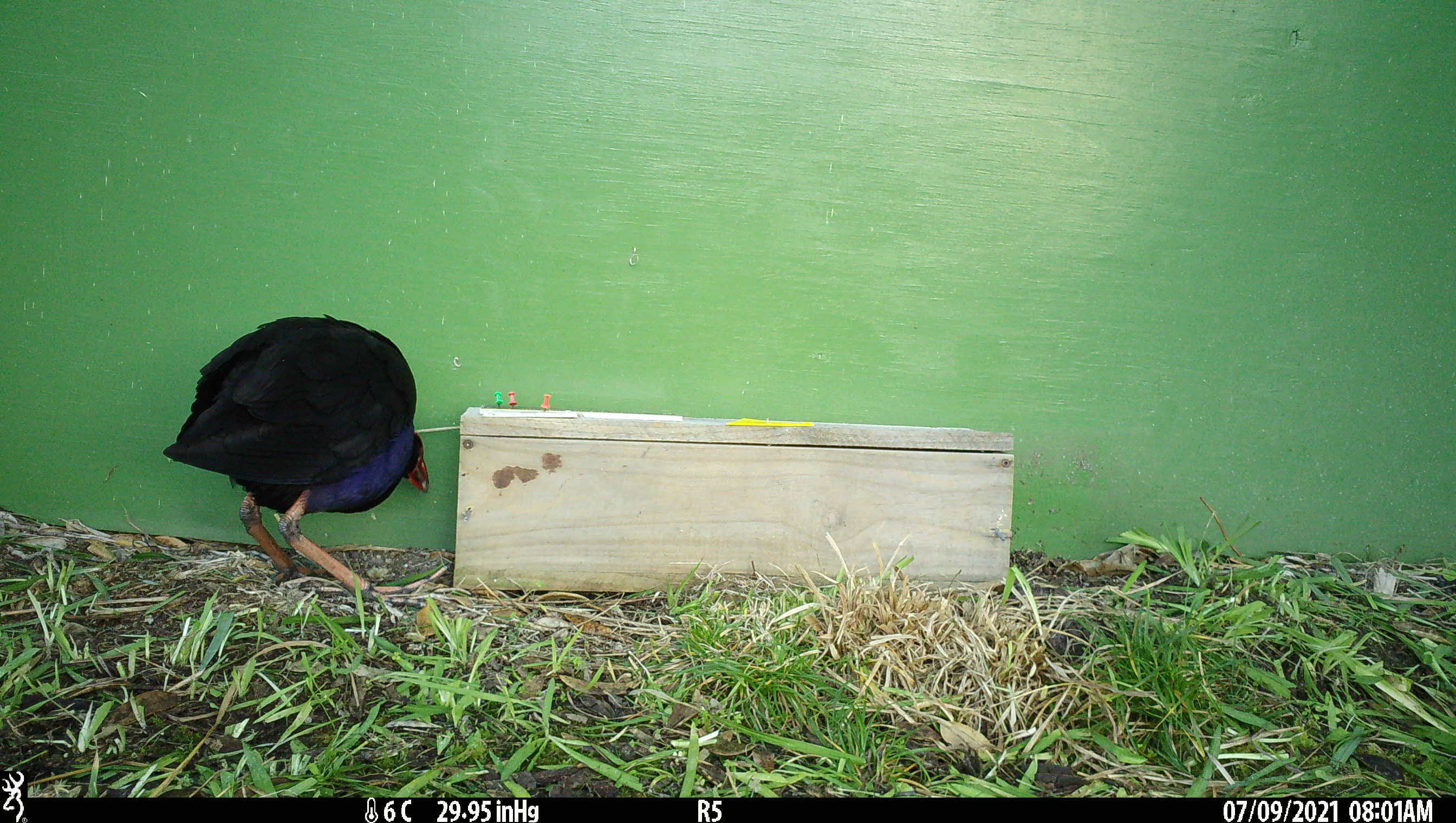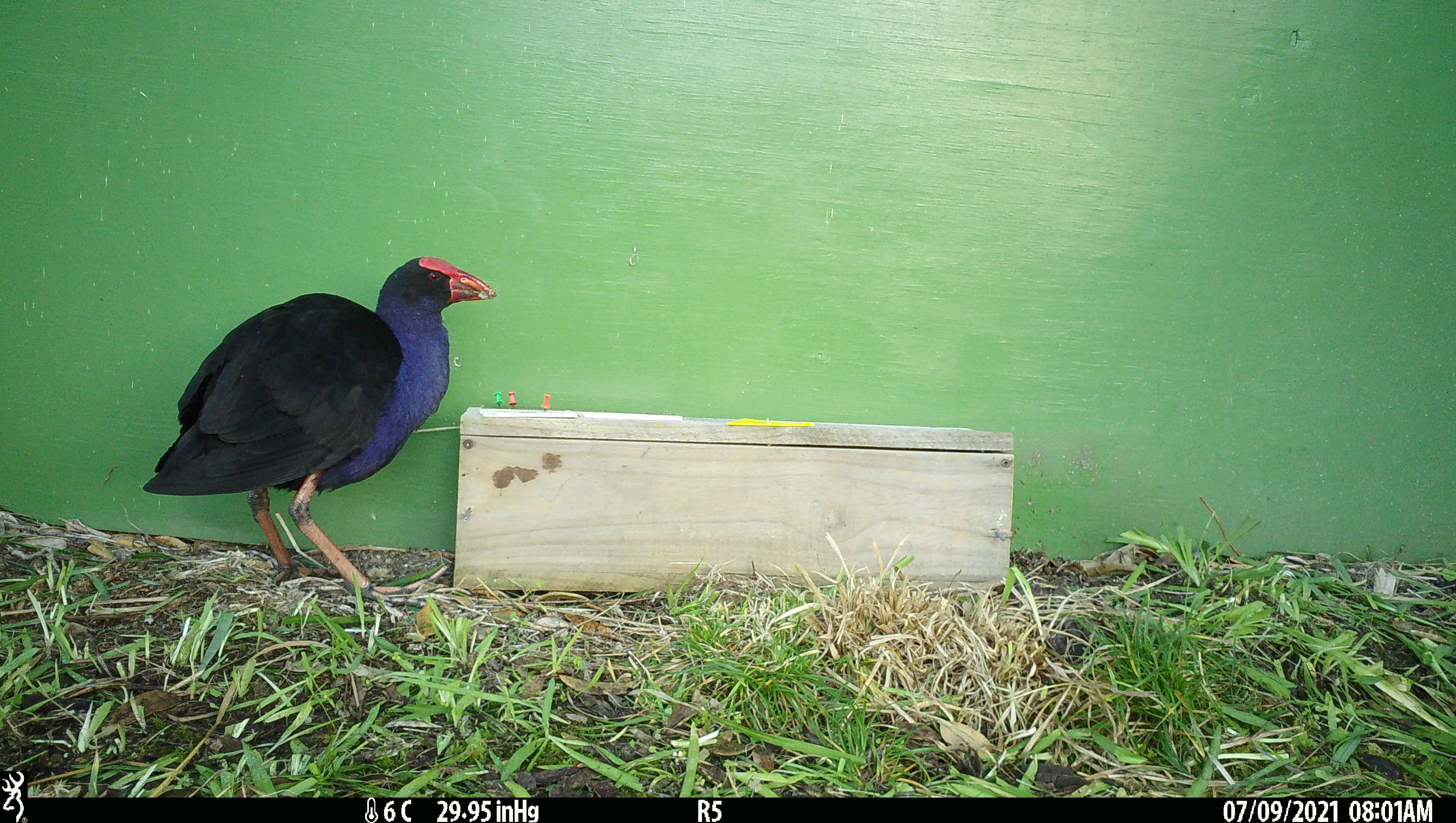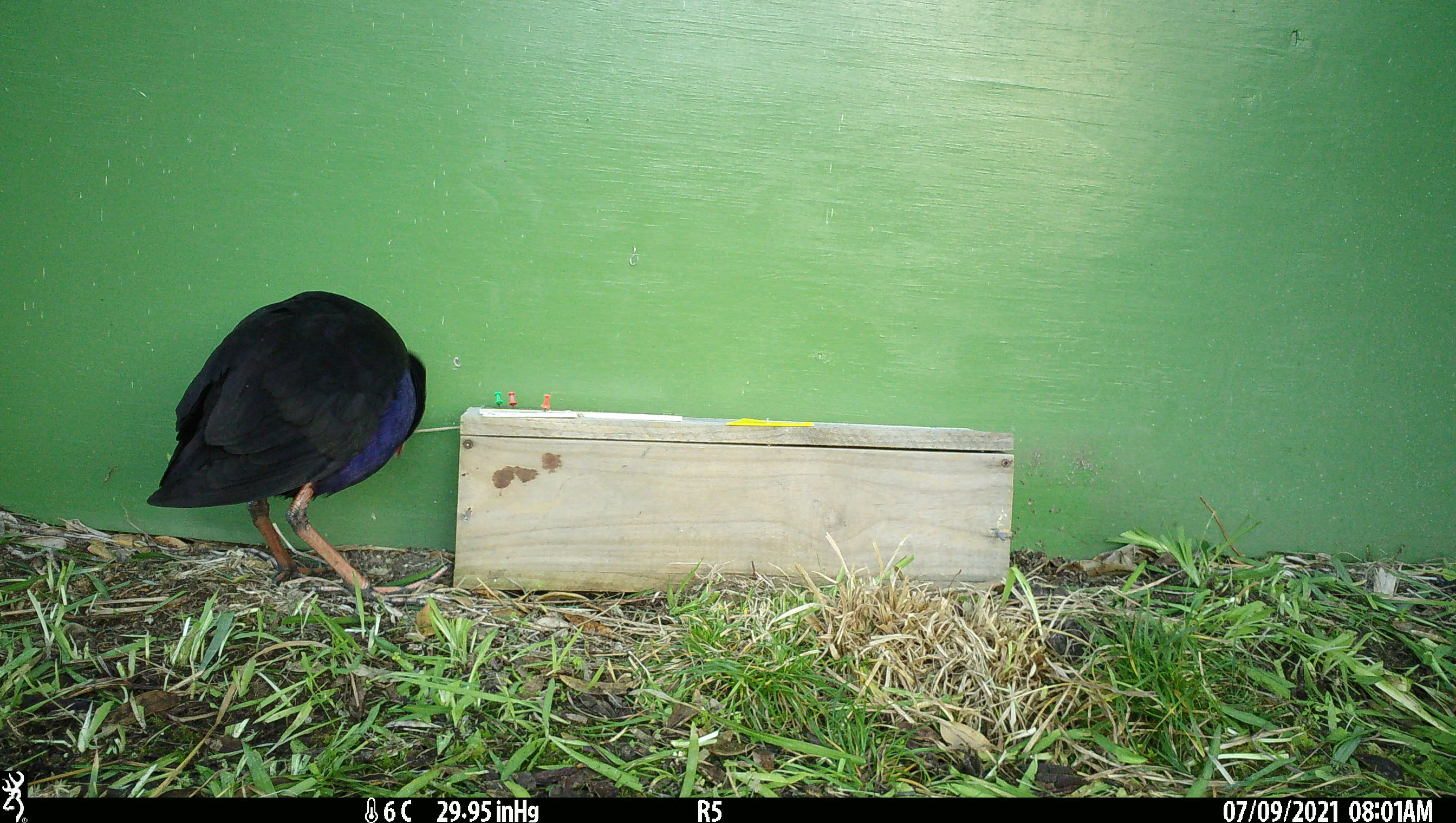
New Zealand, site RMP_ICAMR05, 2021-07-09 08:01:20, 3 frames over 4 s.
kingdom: Animalia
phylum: Chordata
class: Aves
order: Gruiformes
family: Rallidae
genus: Porphyrio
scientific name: Porphyrio melanotus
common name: australasian swamphen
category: pukeko